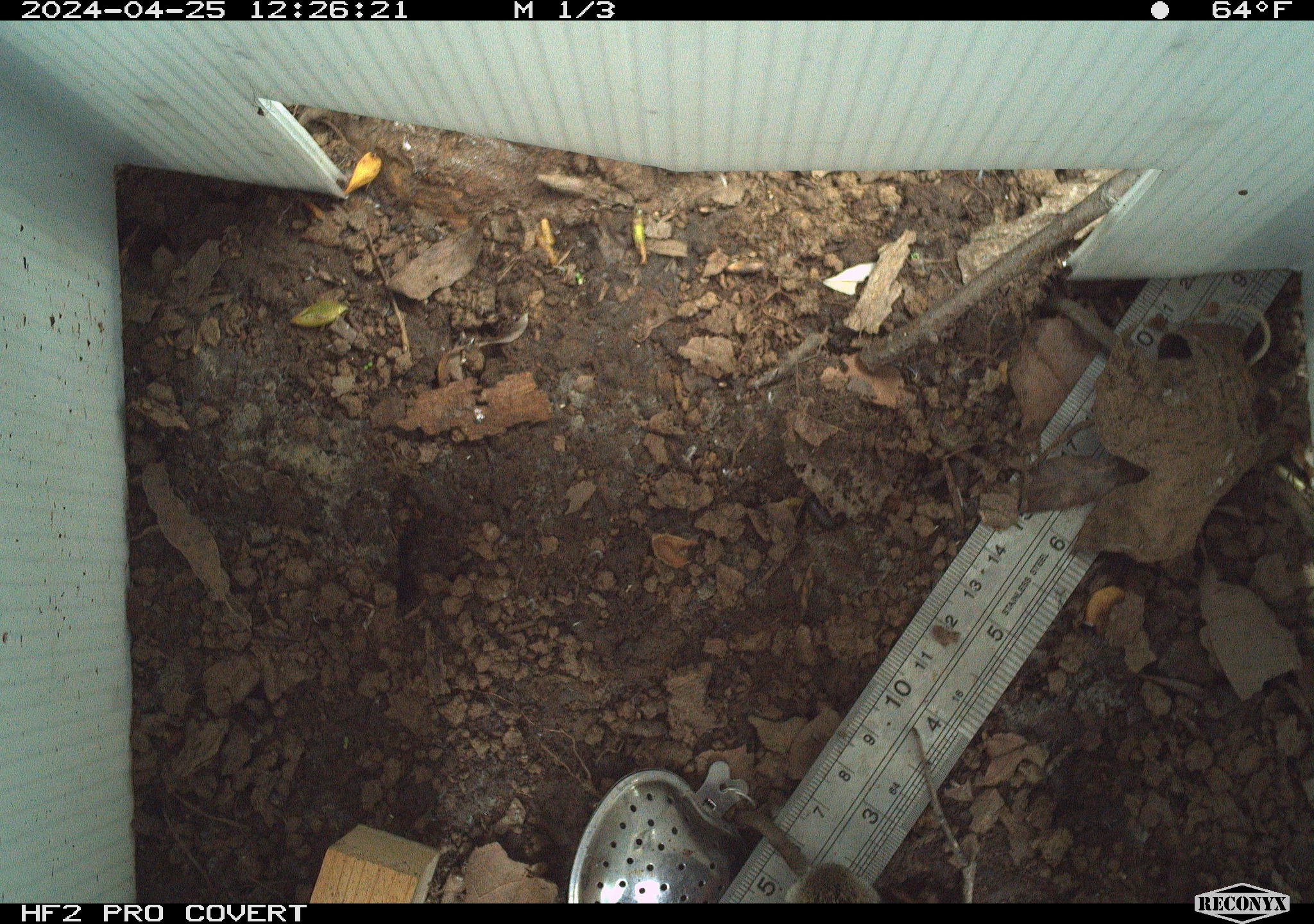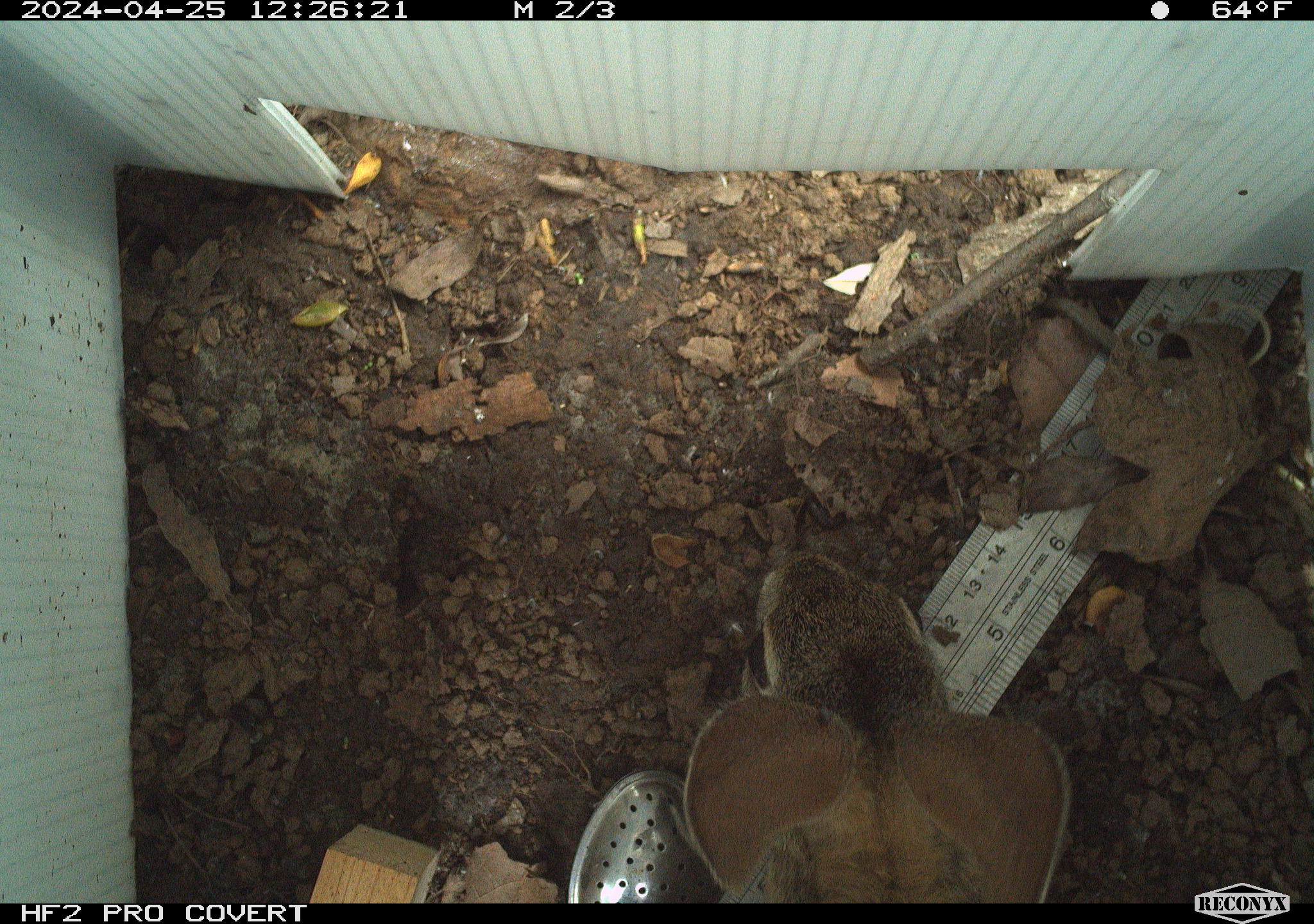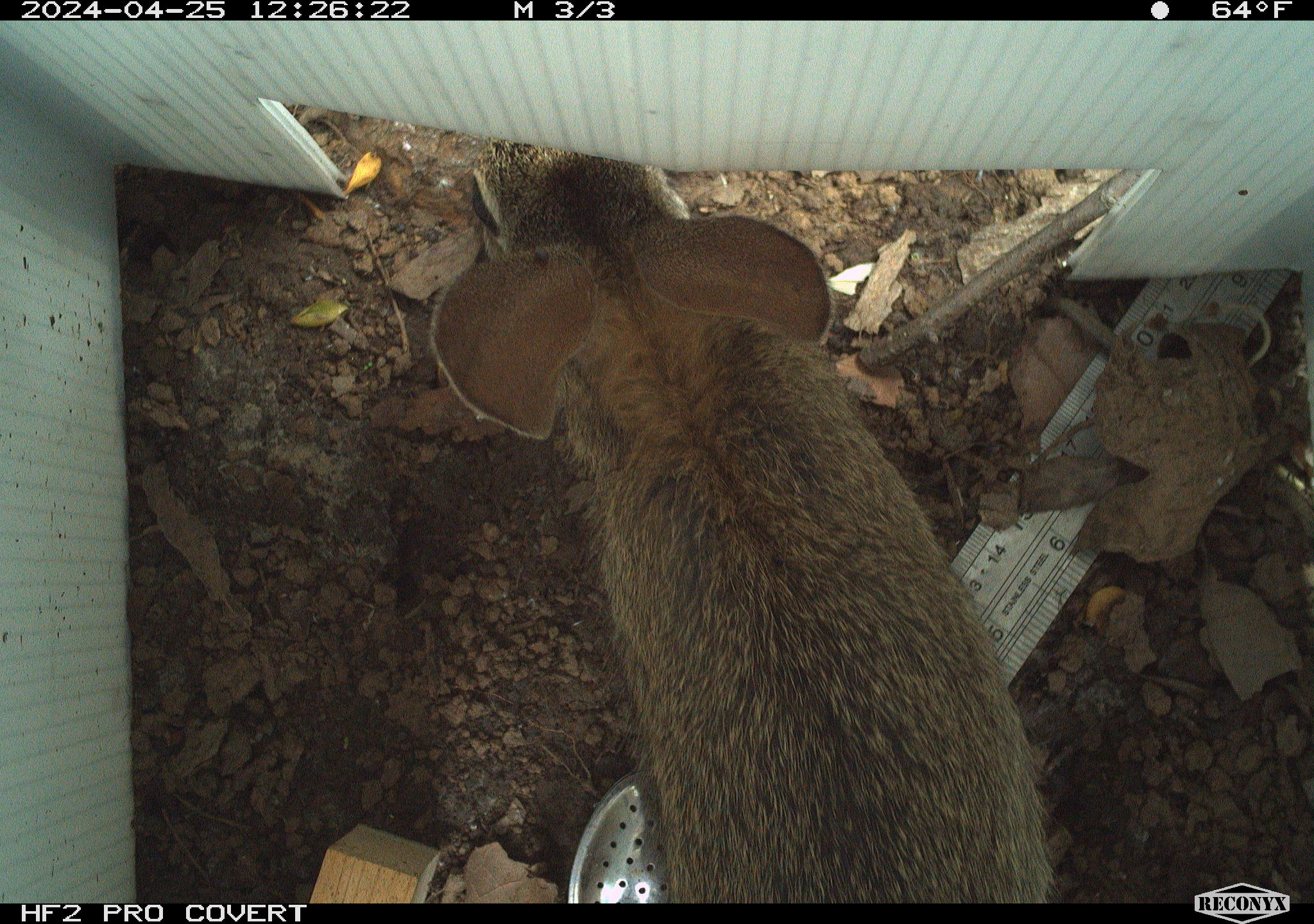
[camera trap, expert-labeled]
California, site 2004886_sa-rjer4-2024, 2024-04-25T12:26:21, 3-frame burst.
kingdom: Animalia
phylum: Chordata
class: Mammalia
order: Lagomorpha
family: Leporidae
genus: Sylvilagus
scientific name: Sylvilagus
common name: cottontail rabbits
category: sylvilagus species